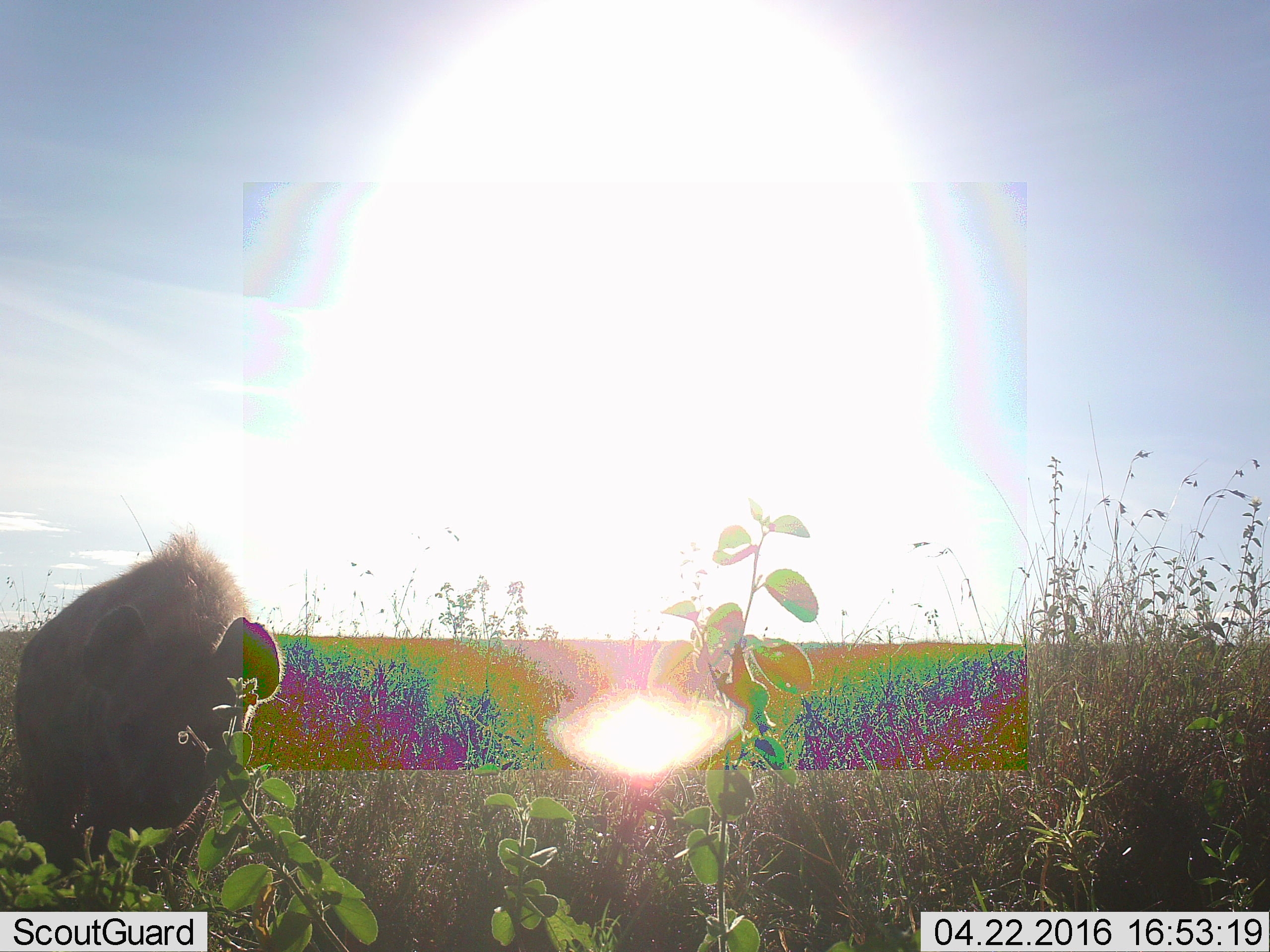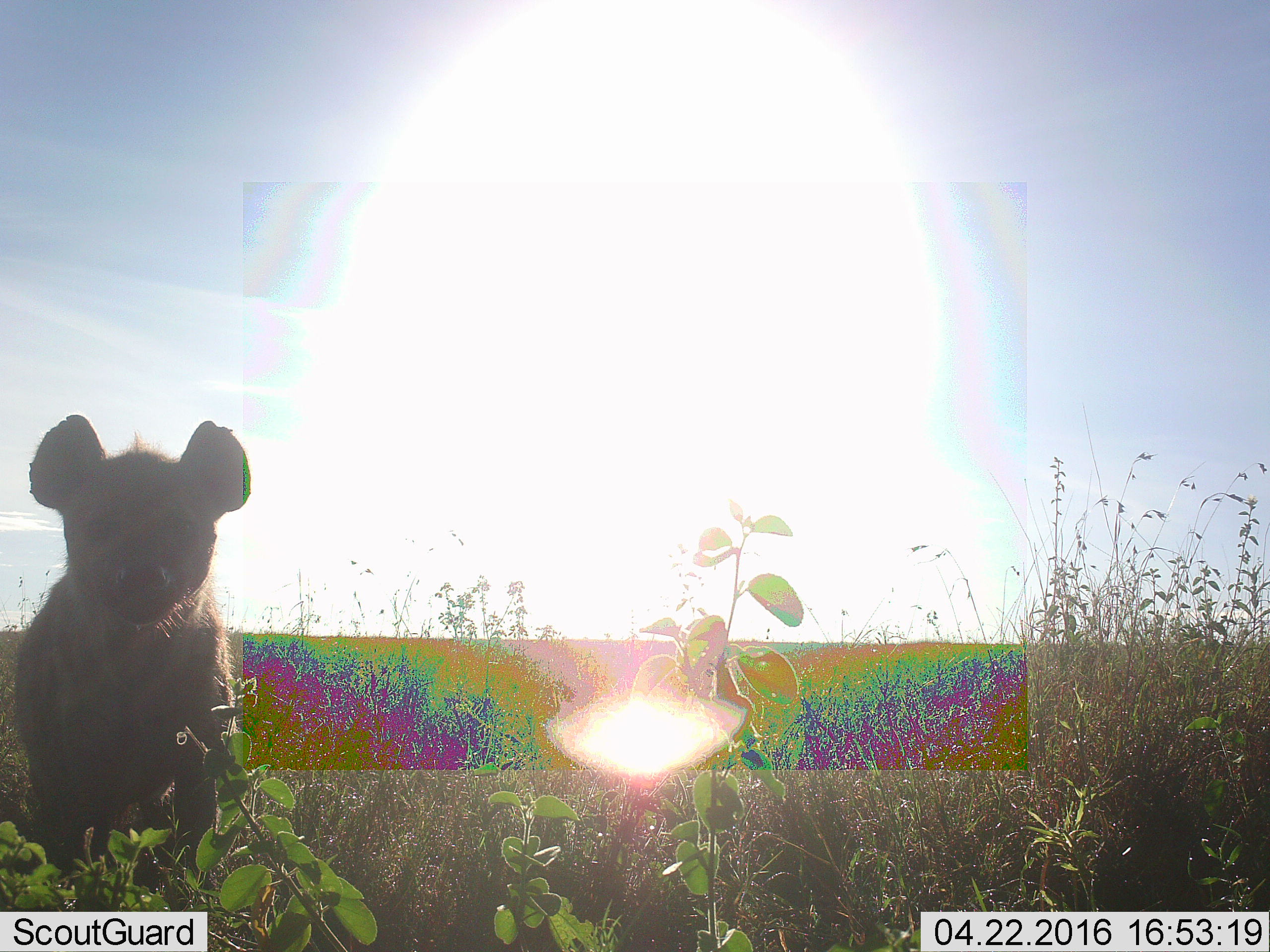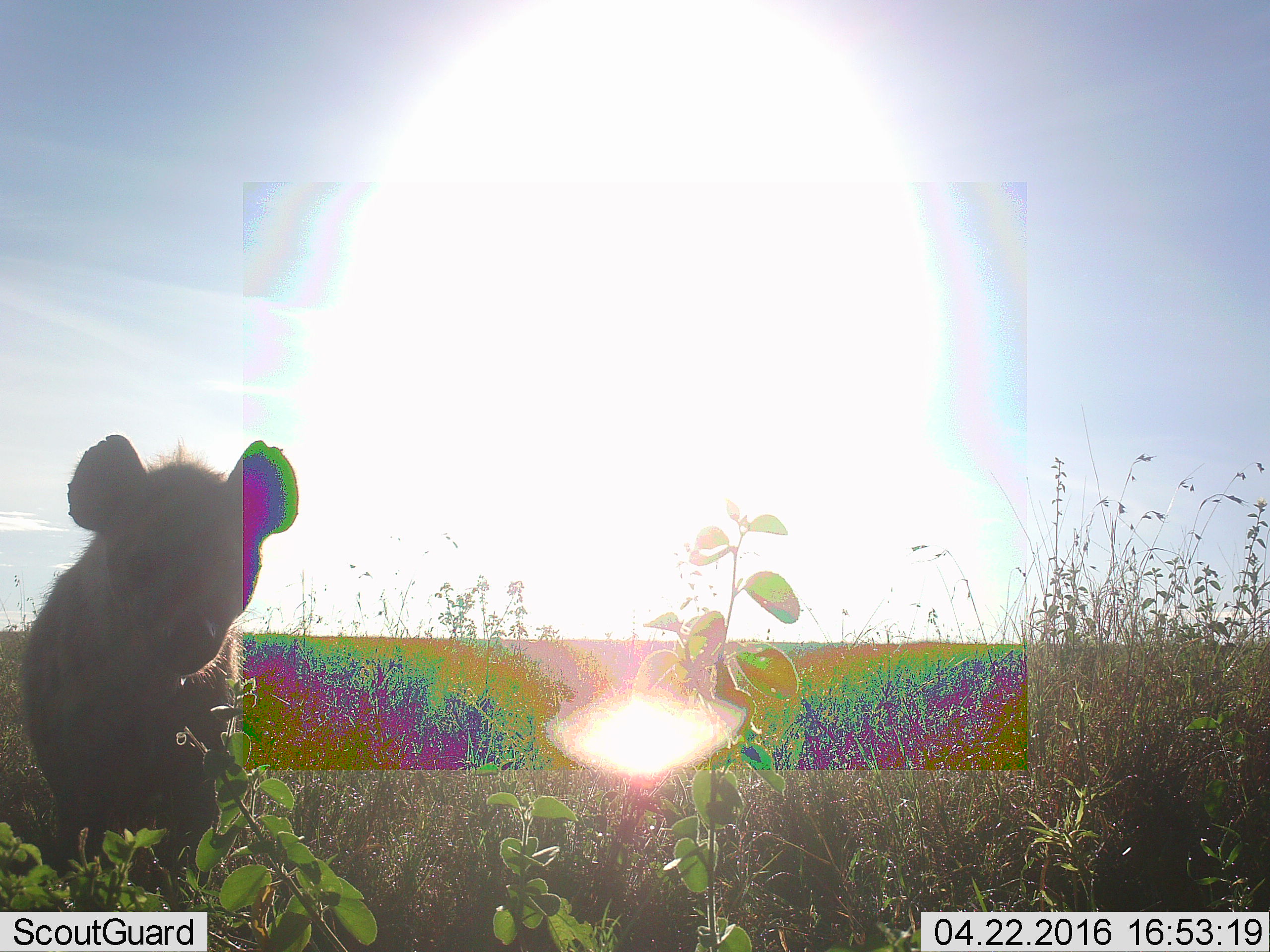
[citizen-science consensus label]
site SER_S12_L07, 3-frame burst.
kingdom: Animalia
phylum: Chordata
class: Mammalia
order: Carnivora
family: Hyaenidae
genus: Crocuta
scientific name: Crocuta crocuta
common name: spotted hyena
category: hyenaspotted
Hyenaspotted (spotted hyena) (Crocuta crocuta), count 1. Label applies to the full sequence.